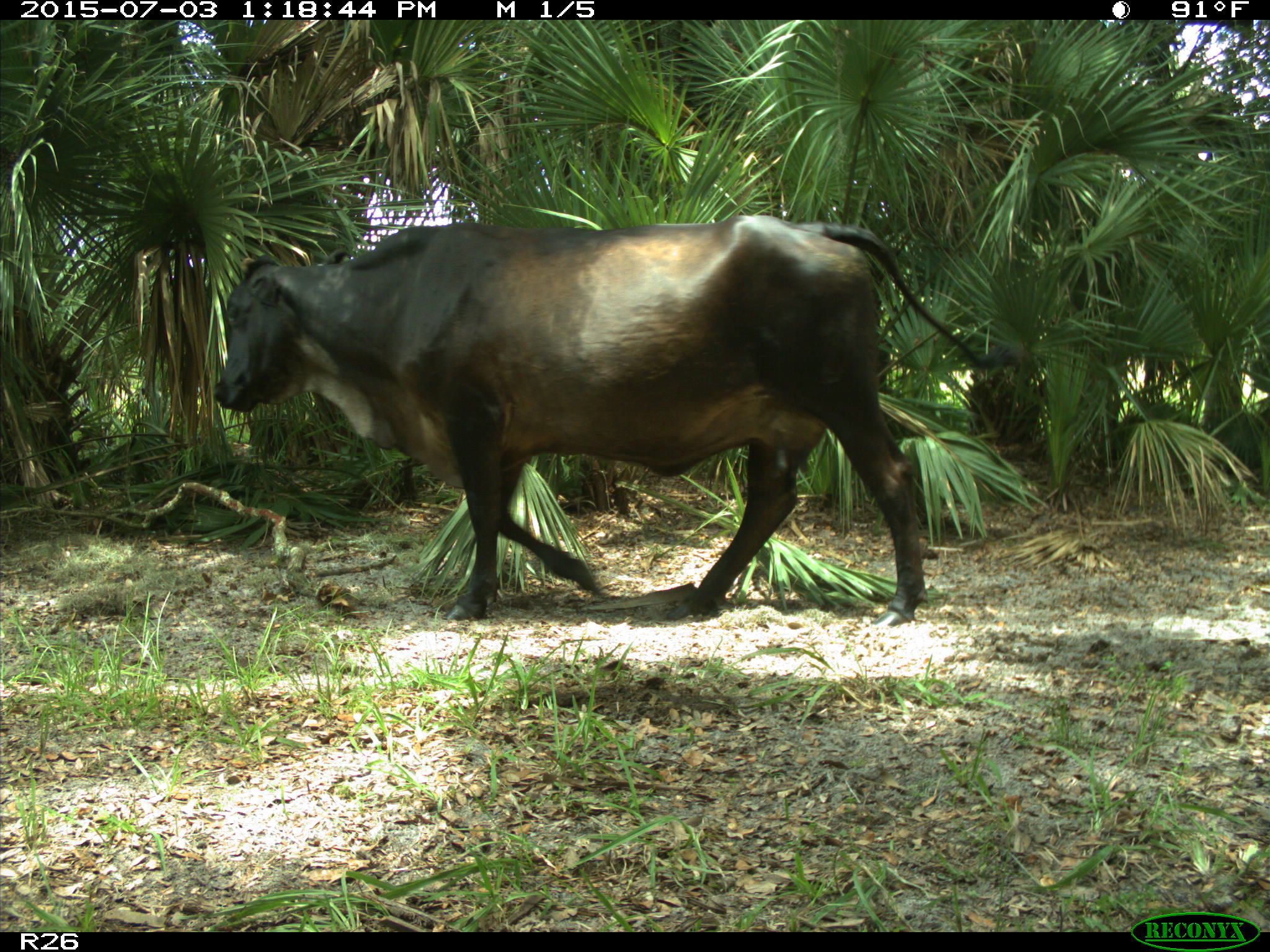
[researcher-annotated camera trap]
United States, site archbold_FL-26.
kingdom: Animalia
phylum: Chordata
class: Mammalia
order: Artiodactyla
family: Bovidae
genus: Bos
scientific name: Bos taurus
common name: domestic cow